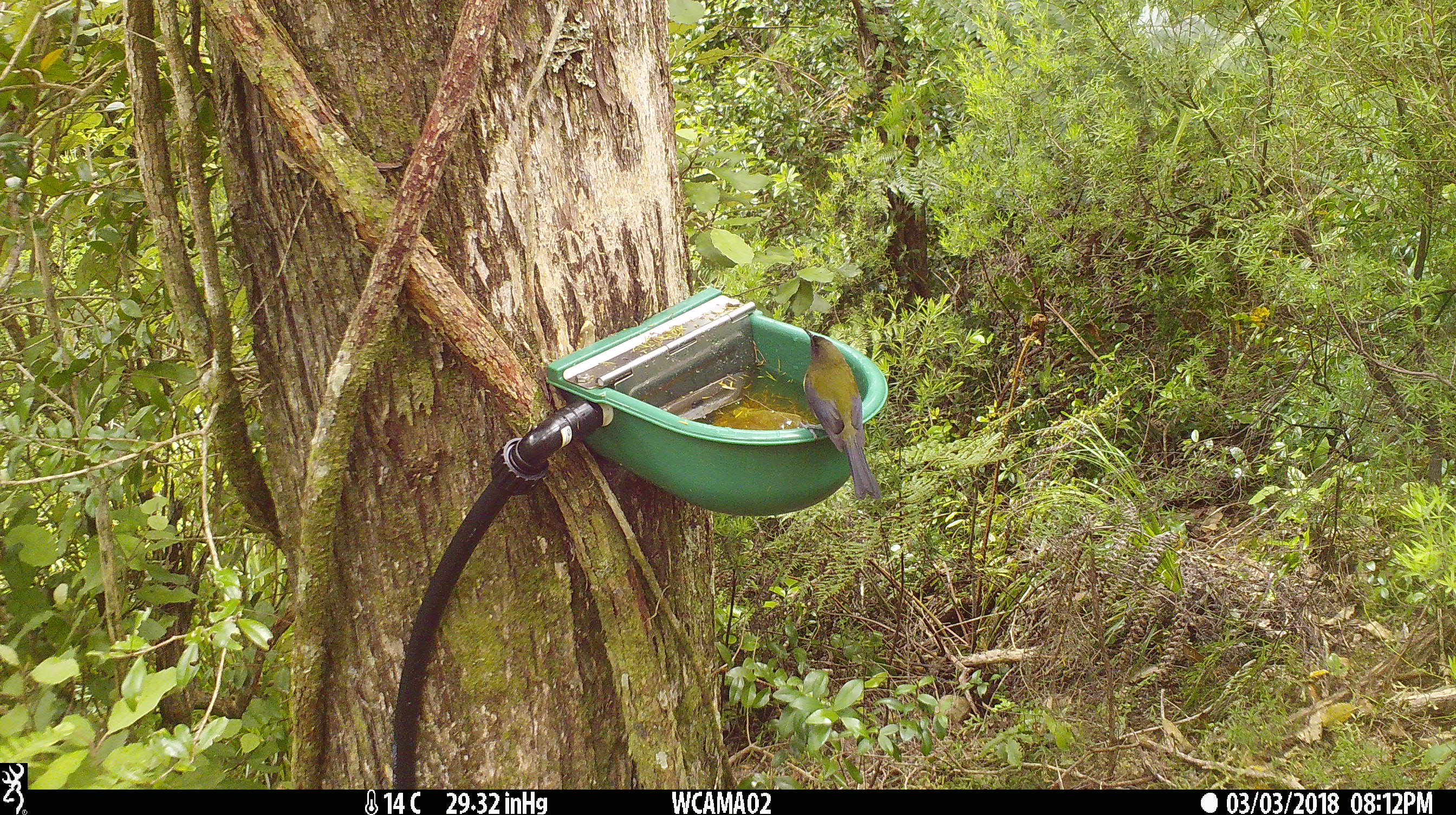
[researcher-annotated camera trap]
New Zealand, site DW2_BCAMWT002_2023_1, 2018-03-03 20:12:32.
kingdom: Animalia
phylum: Chordata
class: Aves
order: Passeriformes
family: Meliphagidae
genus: Anthornis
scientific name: Anthornis melanura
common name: new zealand bellbird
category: bellbird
Bellbird (new zealand bellbird) (Anthornis melanura).